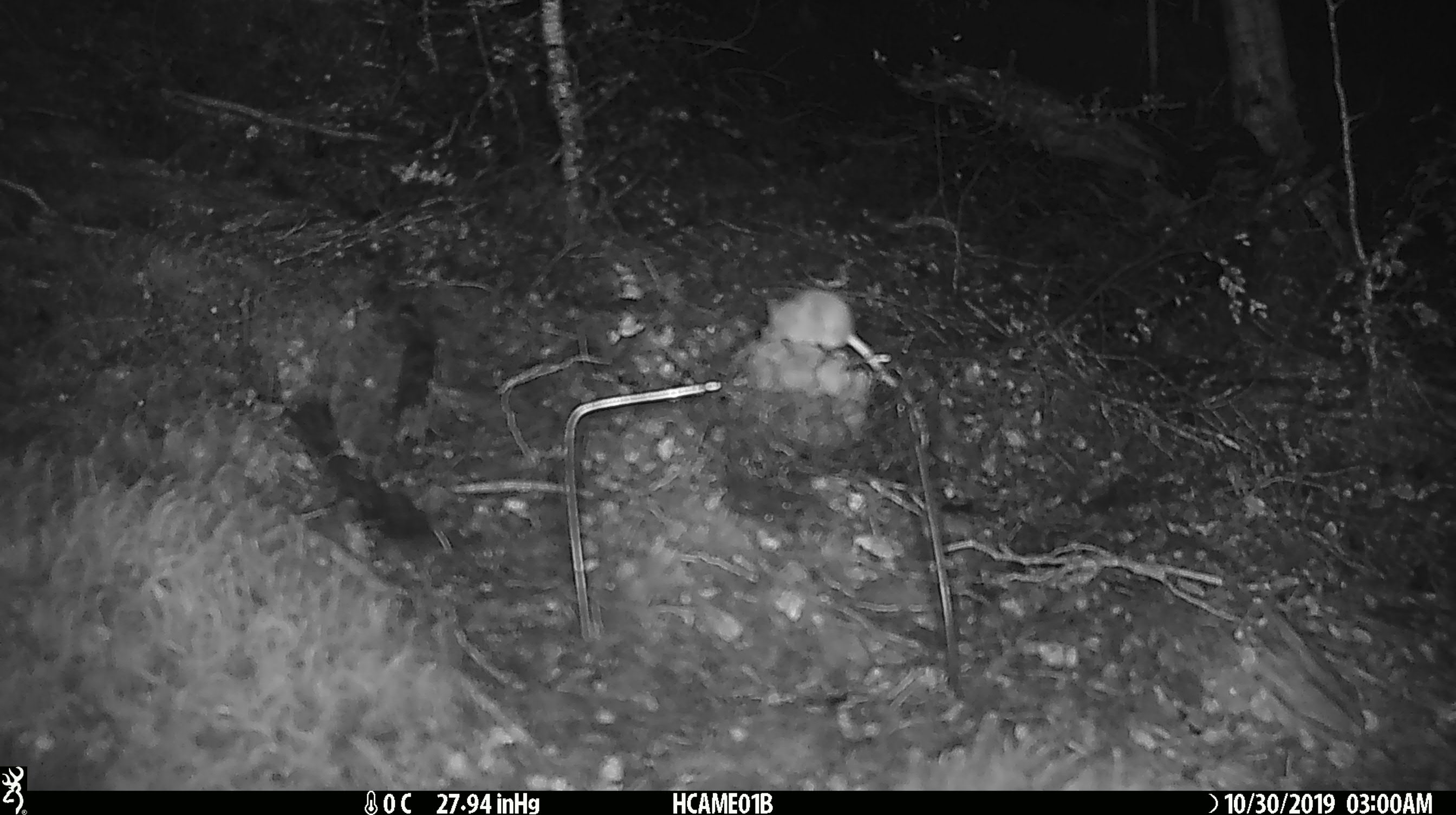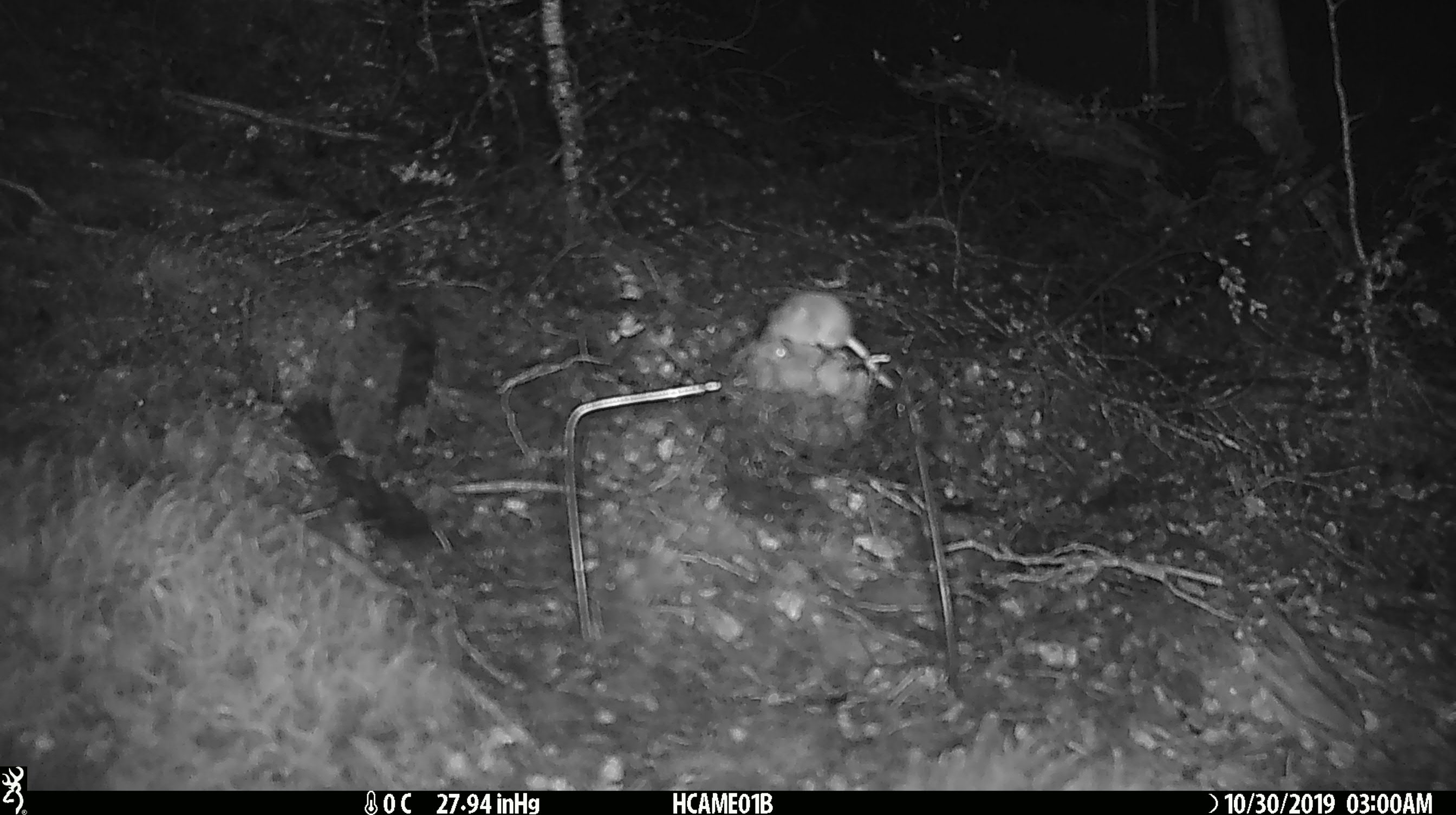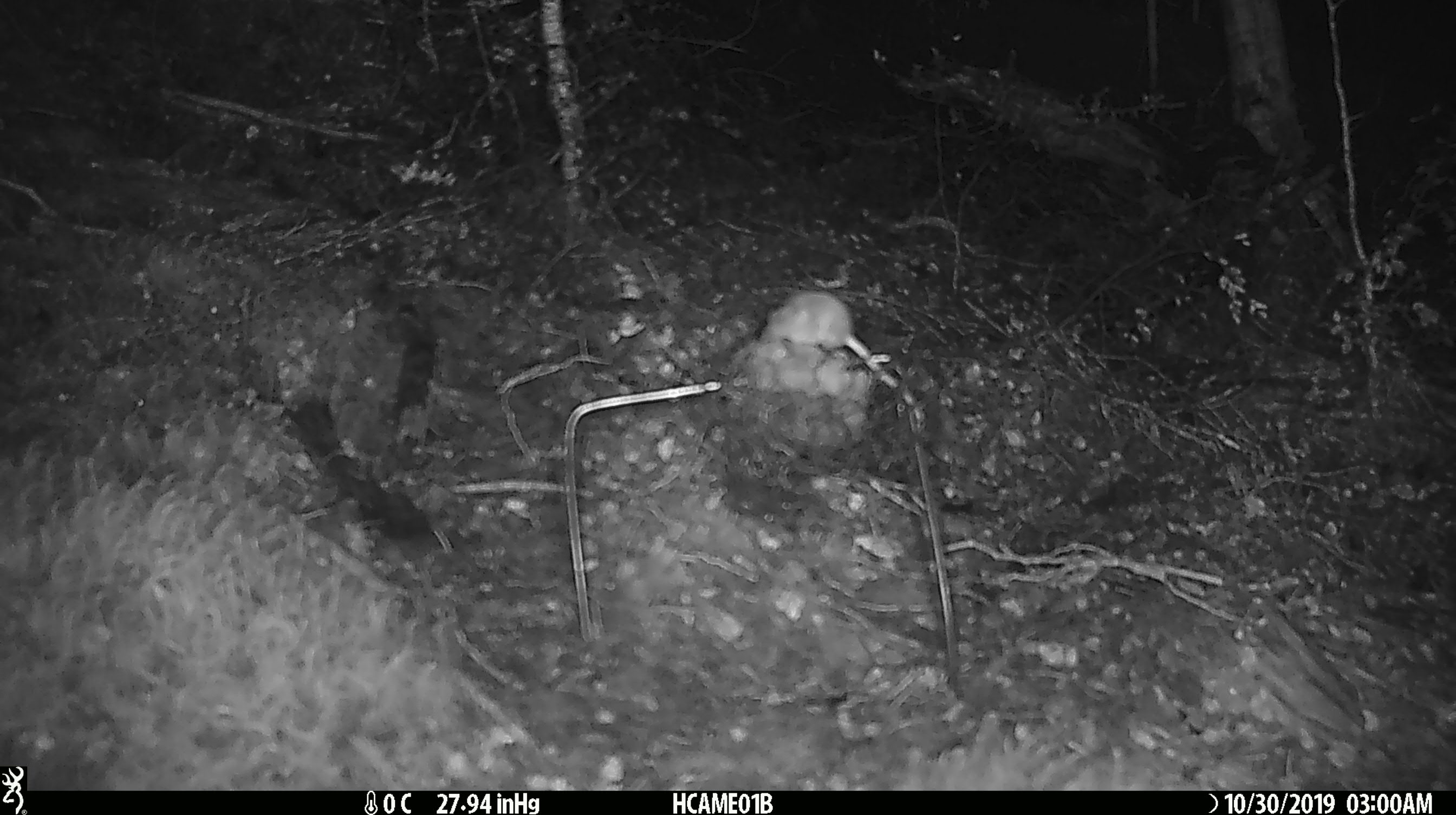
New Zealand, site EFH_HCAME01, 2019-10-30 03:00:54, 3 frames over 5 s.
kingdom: Animalia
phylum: Chordata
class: Mammalia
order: Rodentia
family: Muridae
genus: Mus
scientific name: Mus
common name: mouse